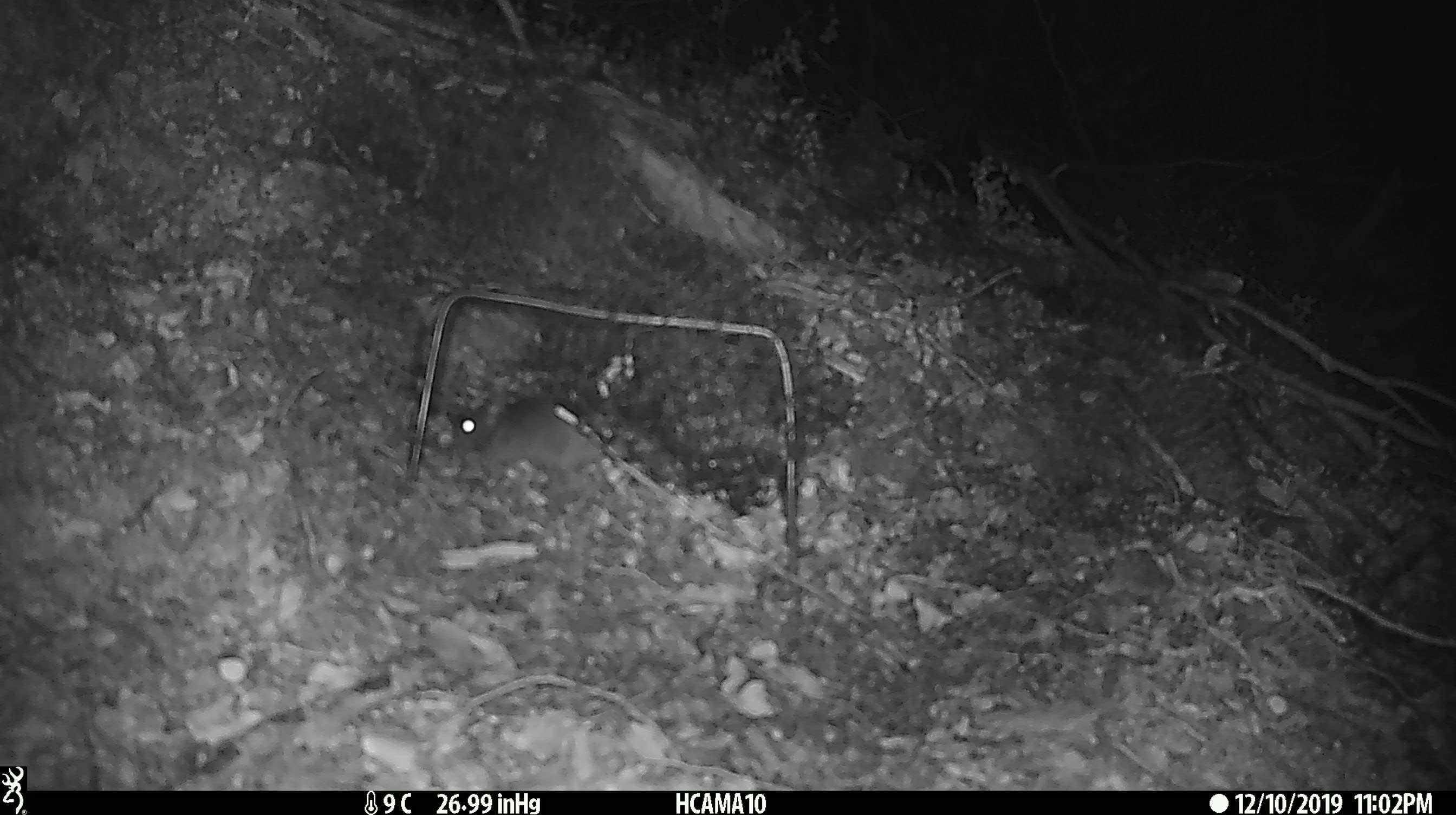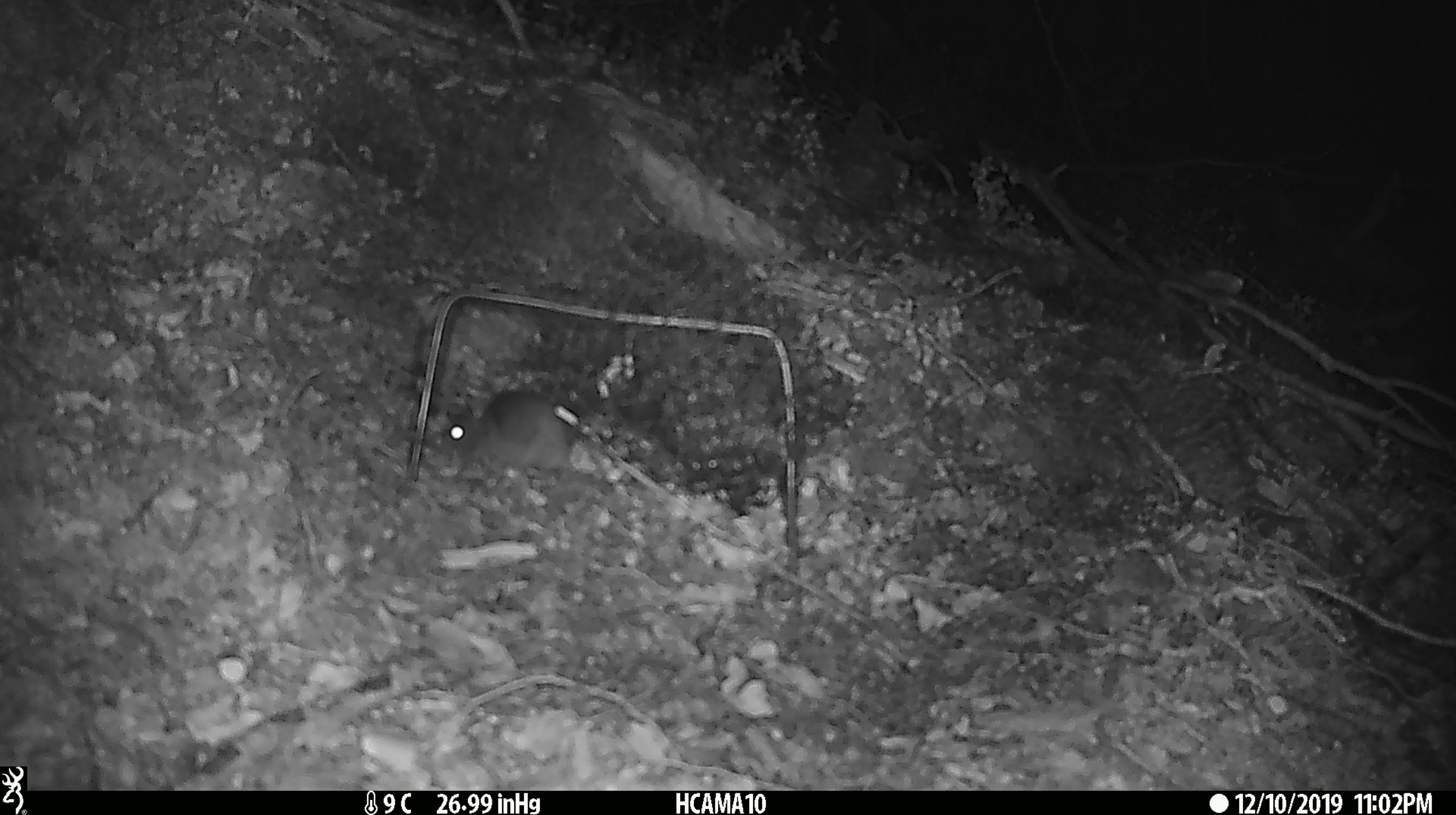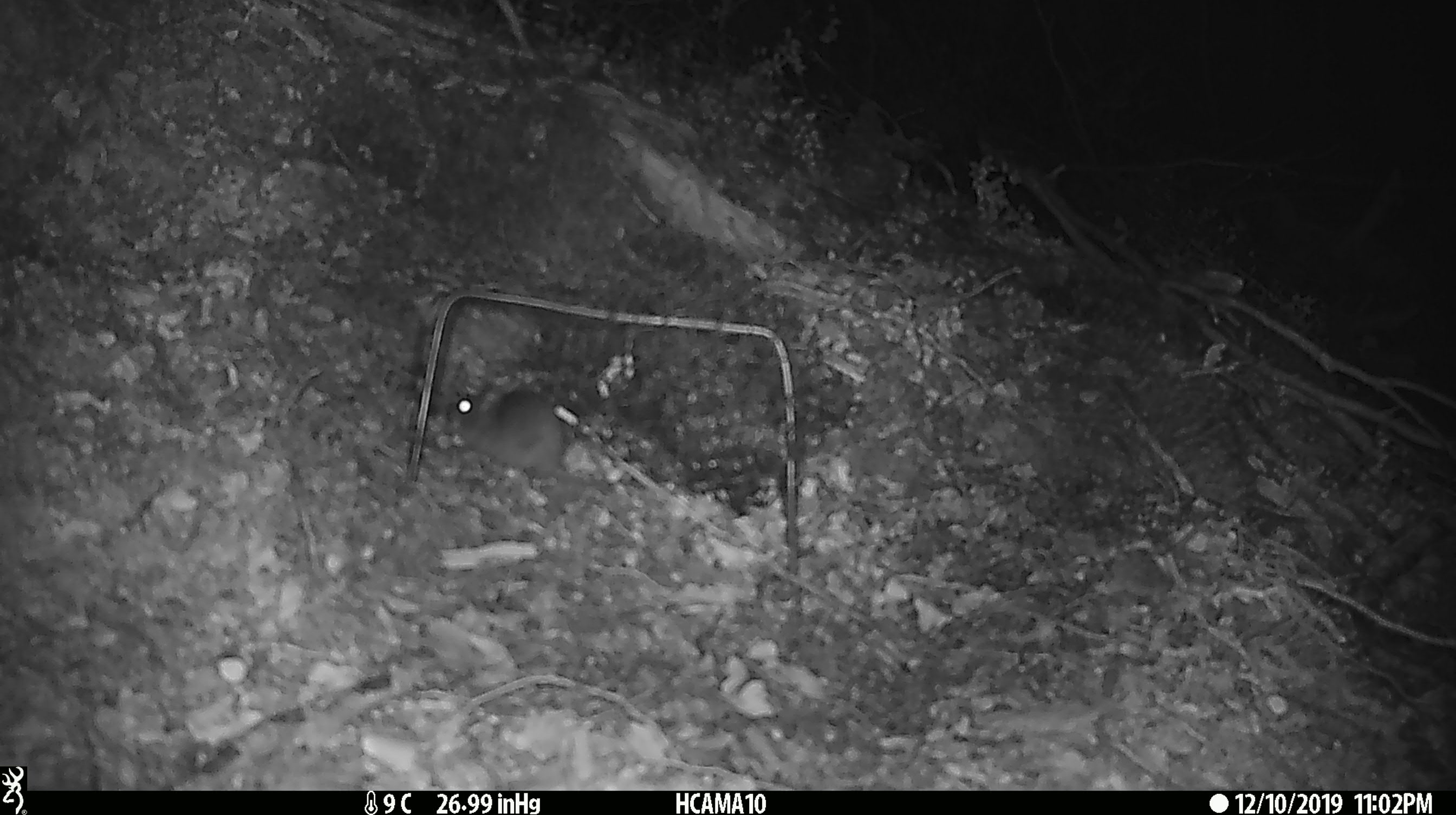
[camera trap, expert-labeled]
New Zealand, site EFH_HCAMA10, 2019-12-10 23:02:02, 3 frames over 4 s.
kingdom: Animalia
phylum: Chordata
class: Mammalia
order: Rodentia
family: Muridae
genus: Mus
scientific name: Mus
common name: mouse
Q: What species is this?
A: Mouse (Mus).